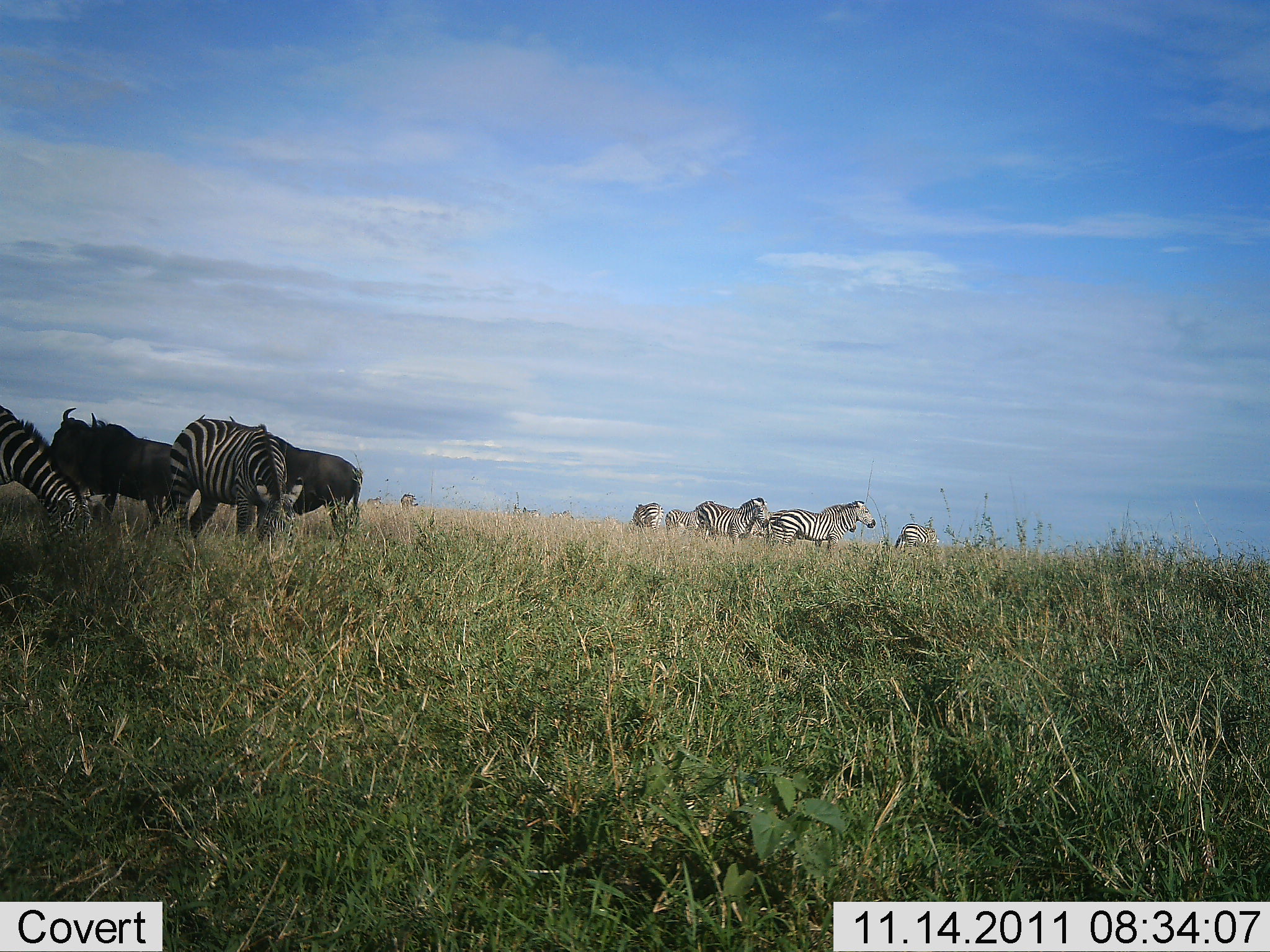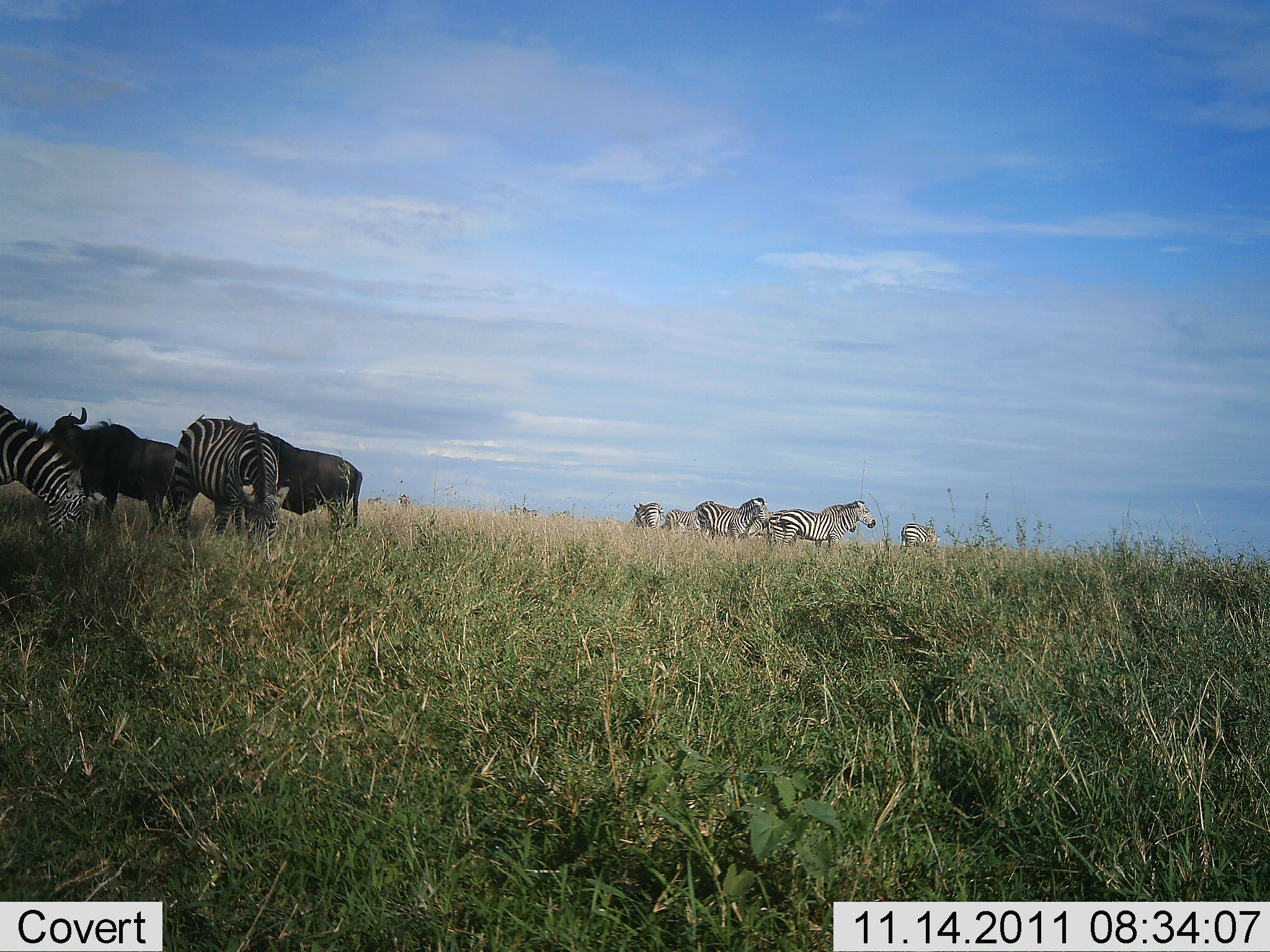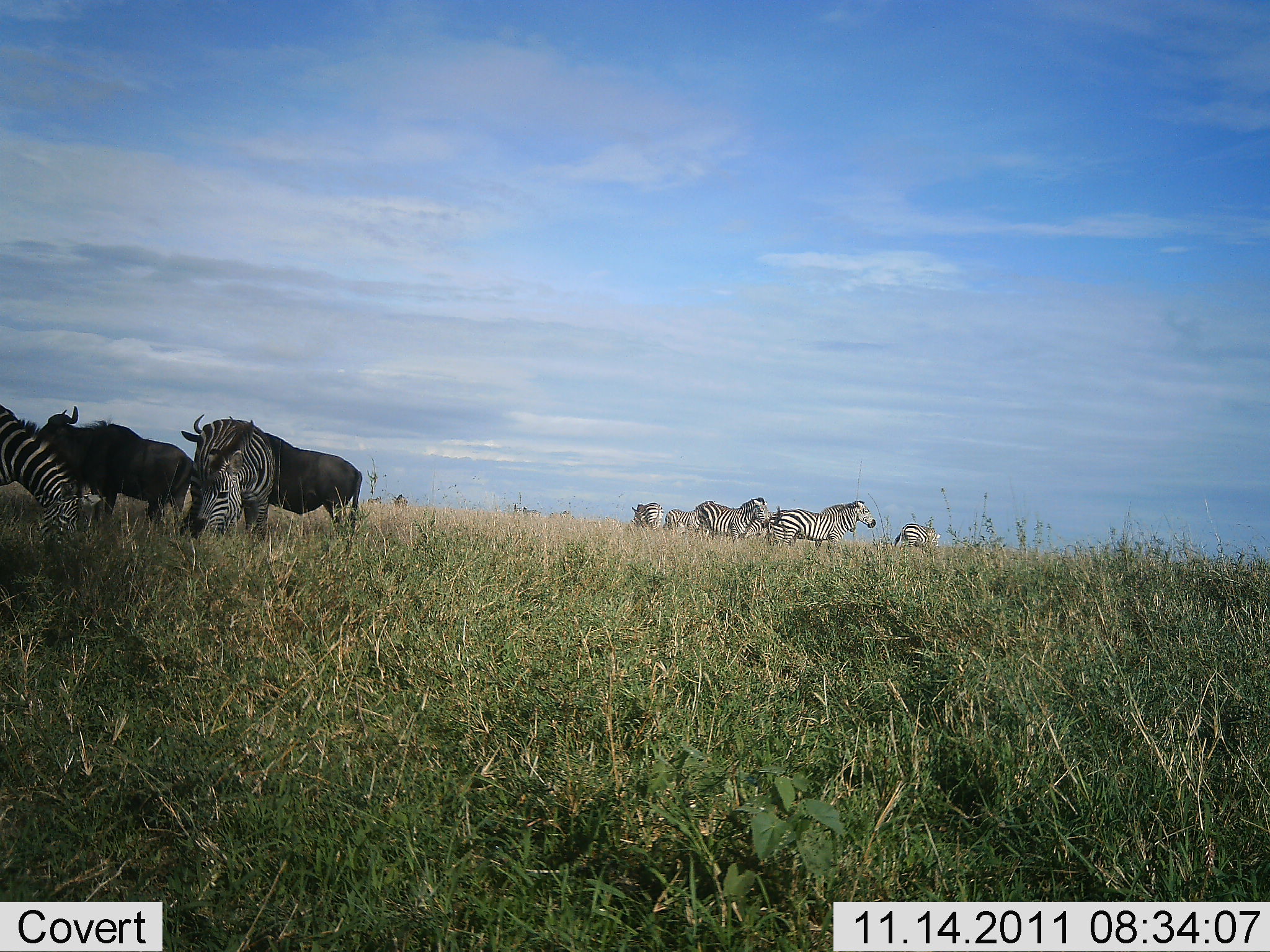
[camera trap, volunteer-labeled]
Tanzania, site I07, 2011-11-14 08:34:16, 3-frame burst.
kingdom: Animalia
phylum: Chordata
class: Mammalia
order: Artiodactyla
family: Bovidae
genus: Connochaetes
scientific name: Connochaetes taurinus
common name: blue wildebeest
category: wildebeest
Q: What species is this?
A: Wildebeest (blue wildebeest) (Connochaetes taurinus).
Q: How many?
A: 2.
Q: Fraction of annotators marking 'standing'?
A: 100%.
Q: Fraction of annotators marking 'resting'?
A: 0%.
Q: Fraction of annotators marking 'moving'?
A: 0%.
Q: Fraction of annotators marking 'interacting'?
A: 0%.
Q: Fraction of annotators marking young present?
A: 0%.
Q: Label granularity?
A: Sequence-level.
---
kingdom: Animalia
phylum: Chordata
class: Mammalia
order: Perissodactyla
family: Equidae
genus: Equus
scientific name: Equus quagga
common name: plains zebra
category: zebra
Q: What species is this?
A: Zebra (plains zebra) (Equus quagga).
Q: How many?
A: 8.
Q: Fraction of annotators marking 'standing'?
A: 75%.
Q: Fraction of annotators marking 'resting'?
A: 0%.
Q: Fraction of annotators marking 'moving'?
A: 17%.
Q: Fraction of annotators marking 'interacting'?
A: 0%.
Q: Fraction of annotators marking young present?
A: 0%.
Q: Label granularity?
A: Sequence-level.